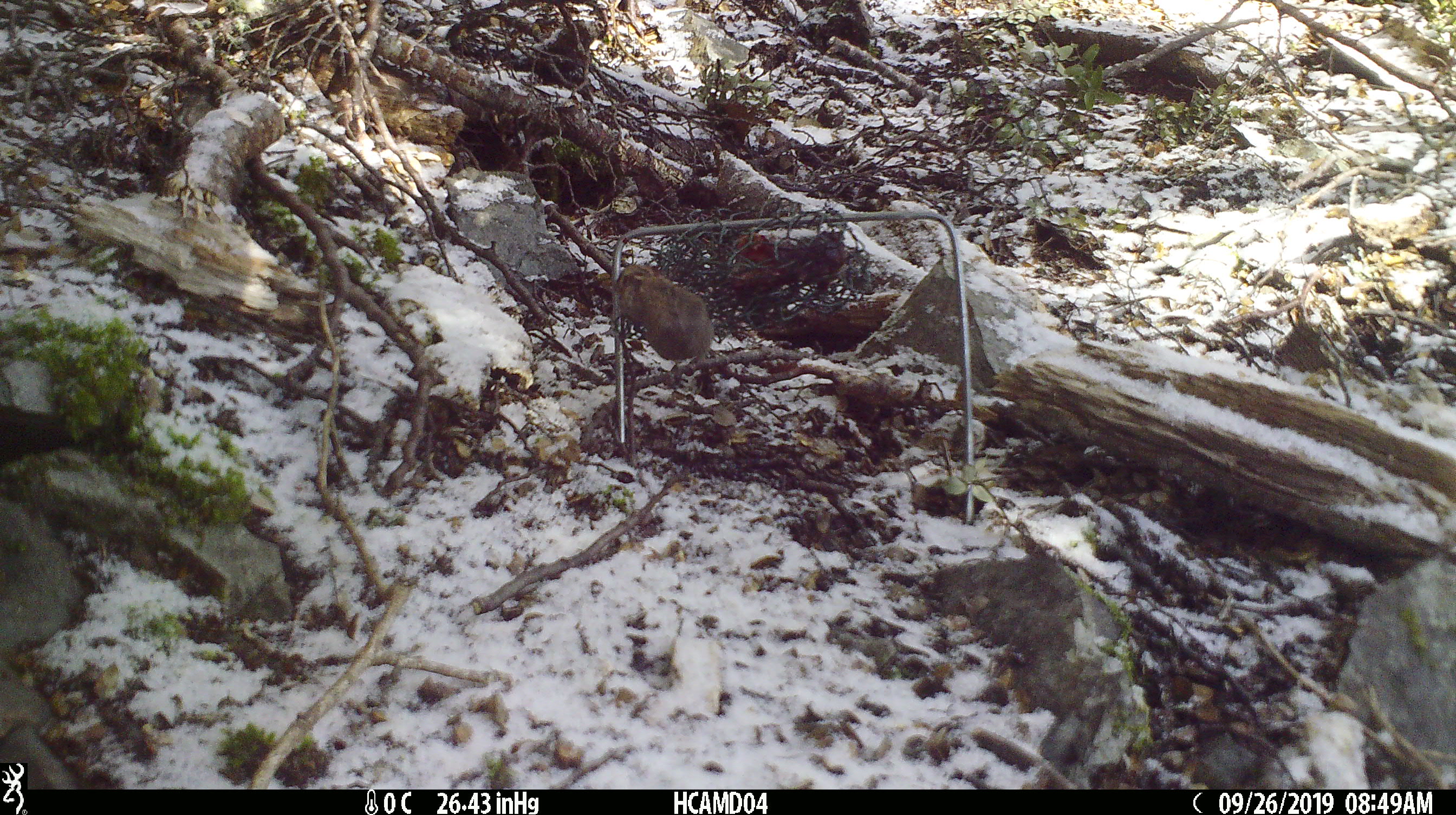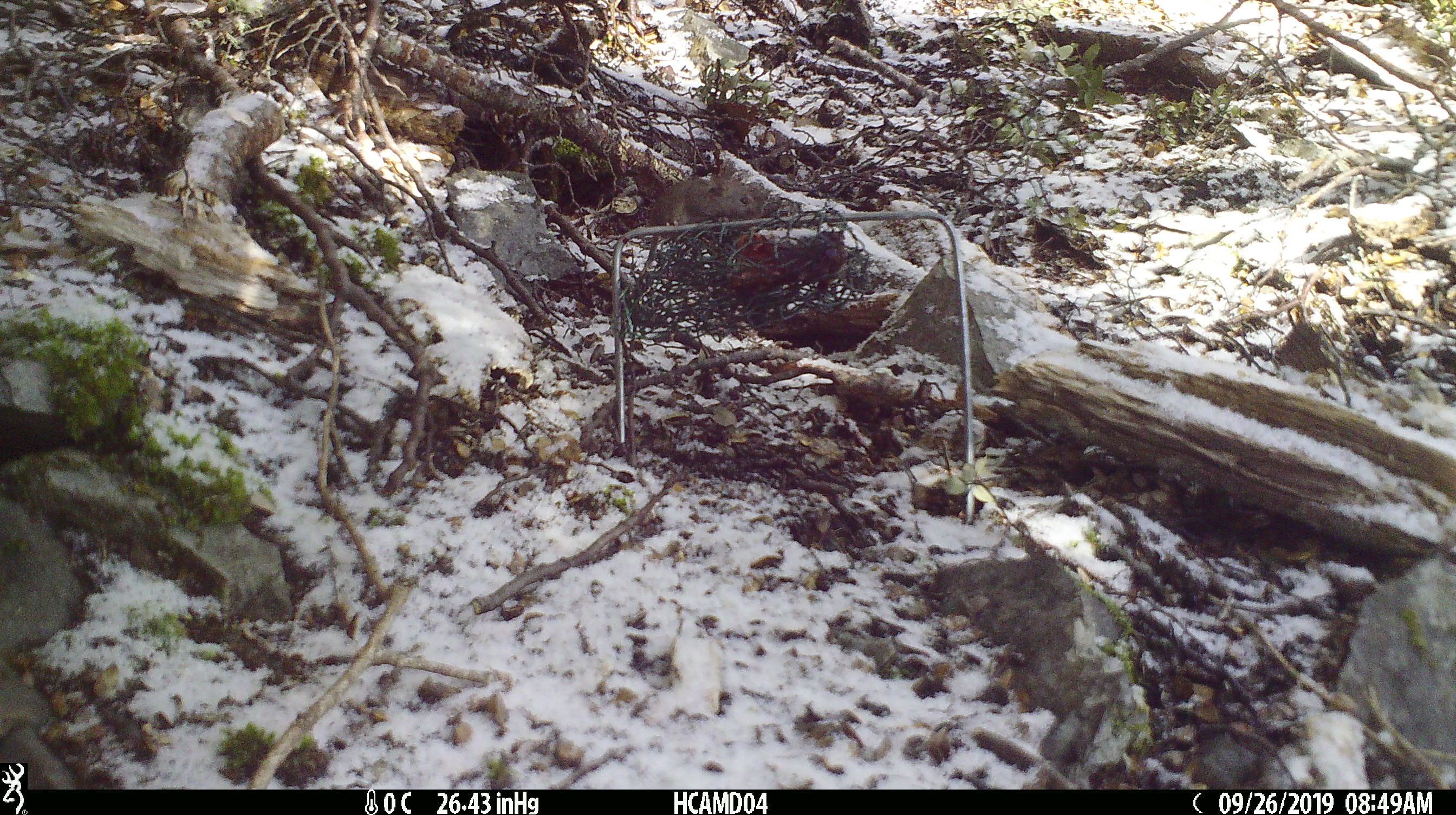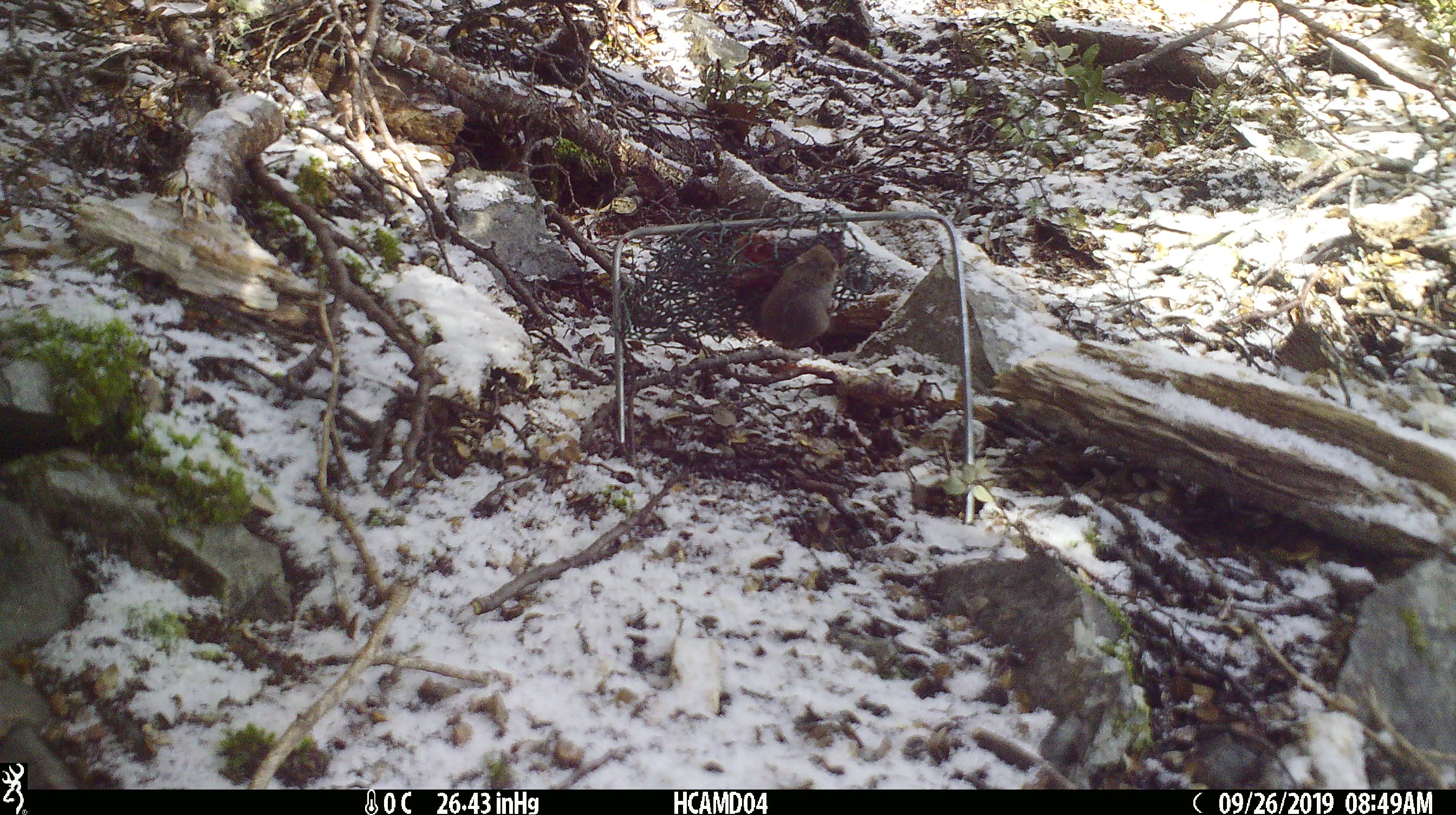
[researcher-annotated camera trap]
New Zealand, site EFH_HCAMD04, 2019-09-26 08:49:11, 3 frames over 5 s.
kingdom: Animalia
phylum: Chordata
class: Mammalia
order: Rodentia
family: Muridae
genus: Mus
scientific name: Mus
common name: mouse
Mouse (Mus).